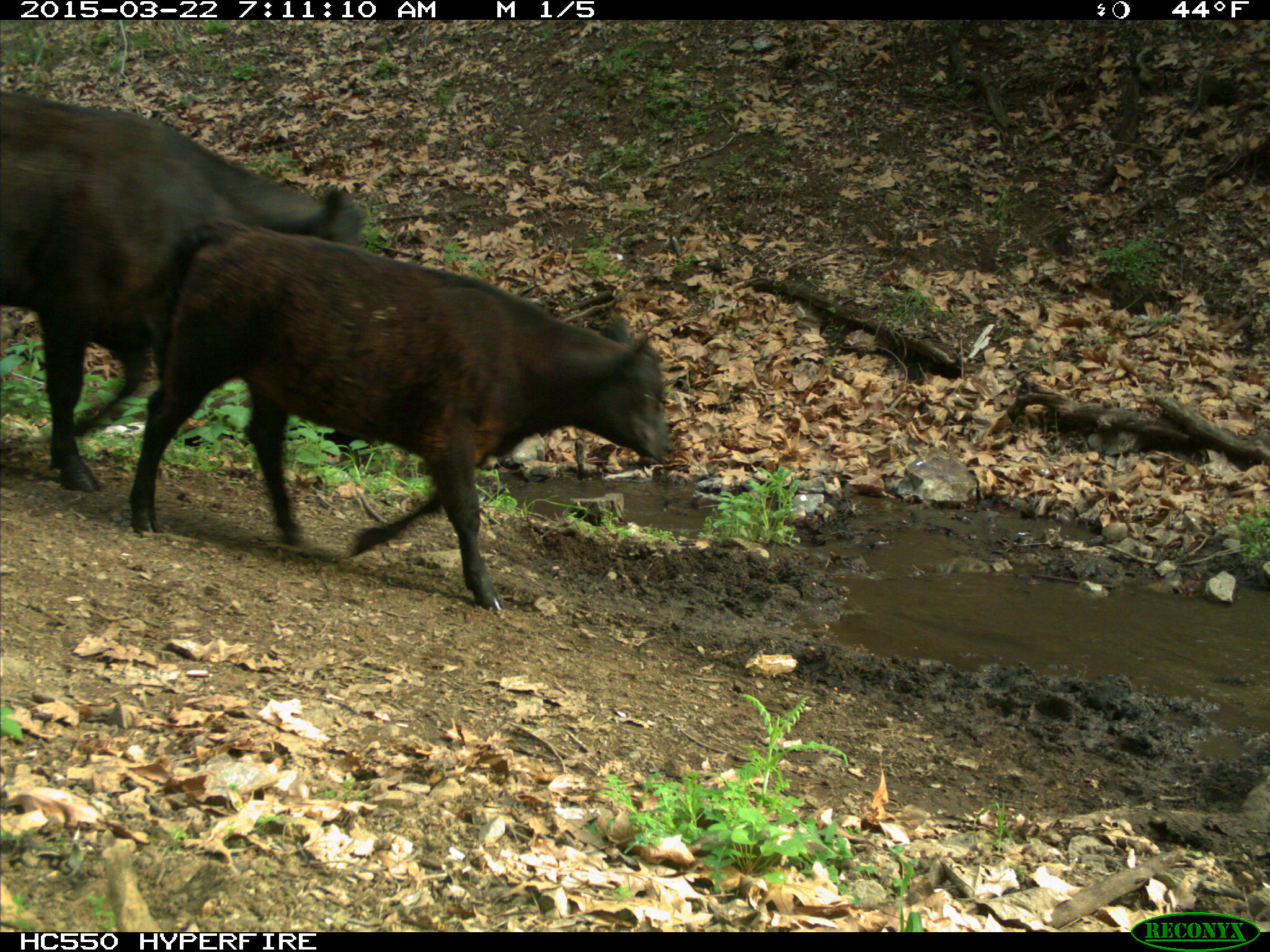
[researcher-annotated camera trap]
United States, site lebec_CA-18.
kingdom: Animalia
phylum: Chordata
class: Mammalia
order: Artiodactyla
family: Bovidae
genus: Bos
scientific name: Bos taurus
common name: domestic cow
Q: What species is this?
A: Bos taurus (domestic cow).